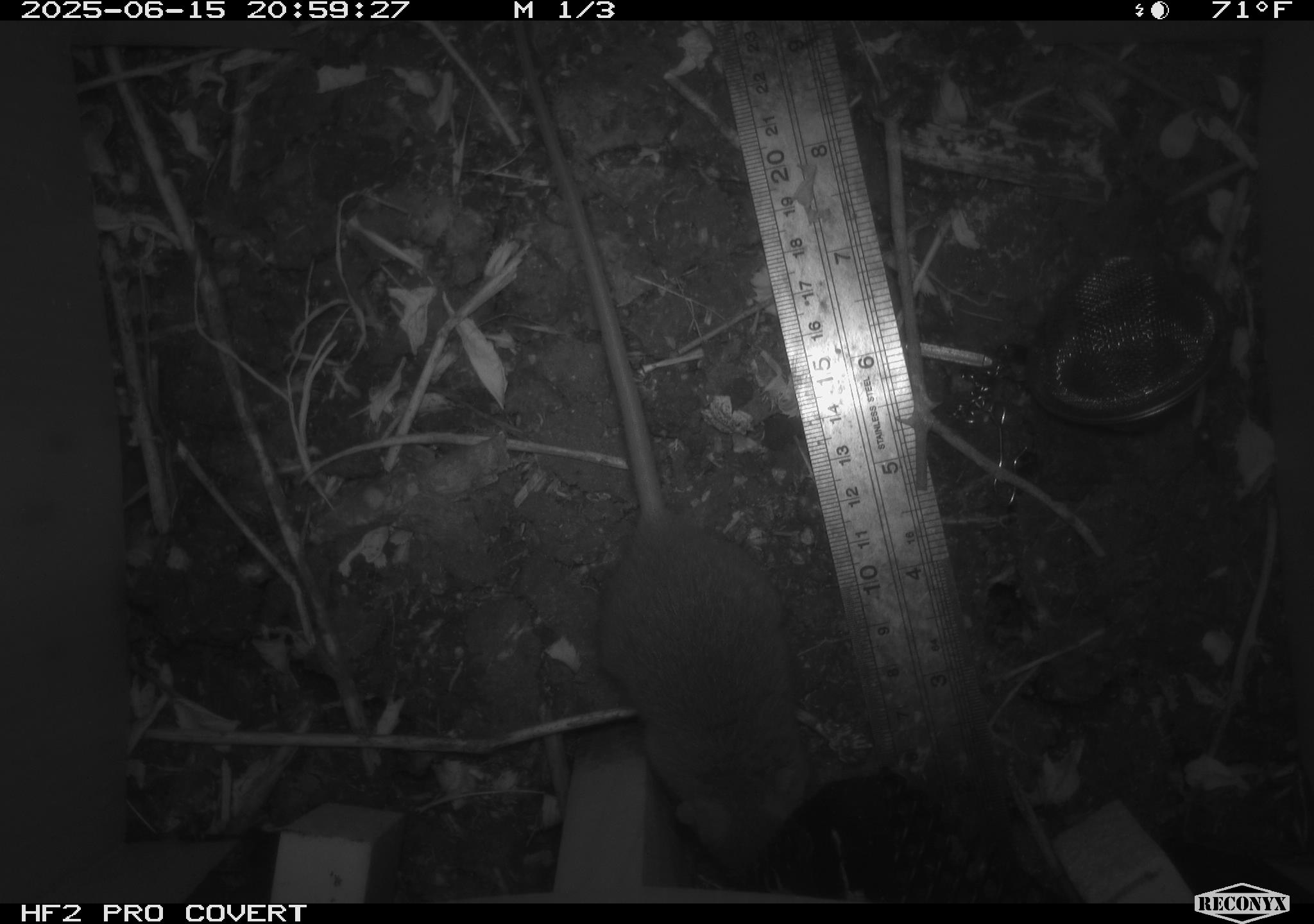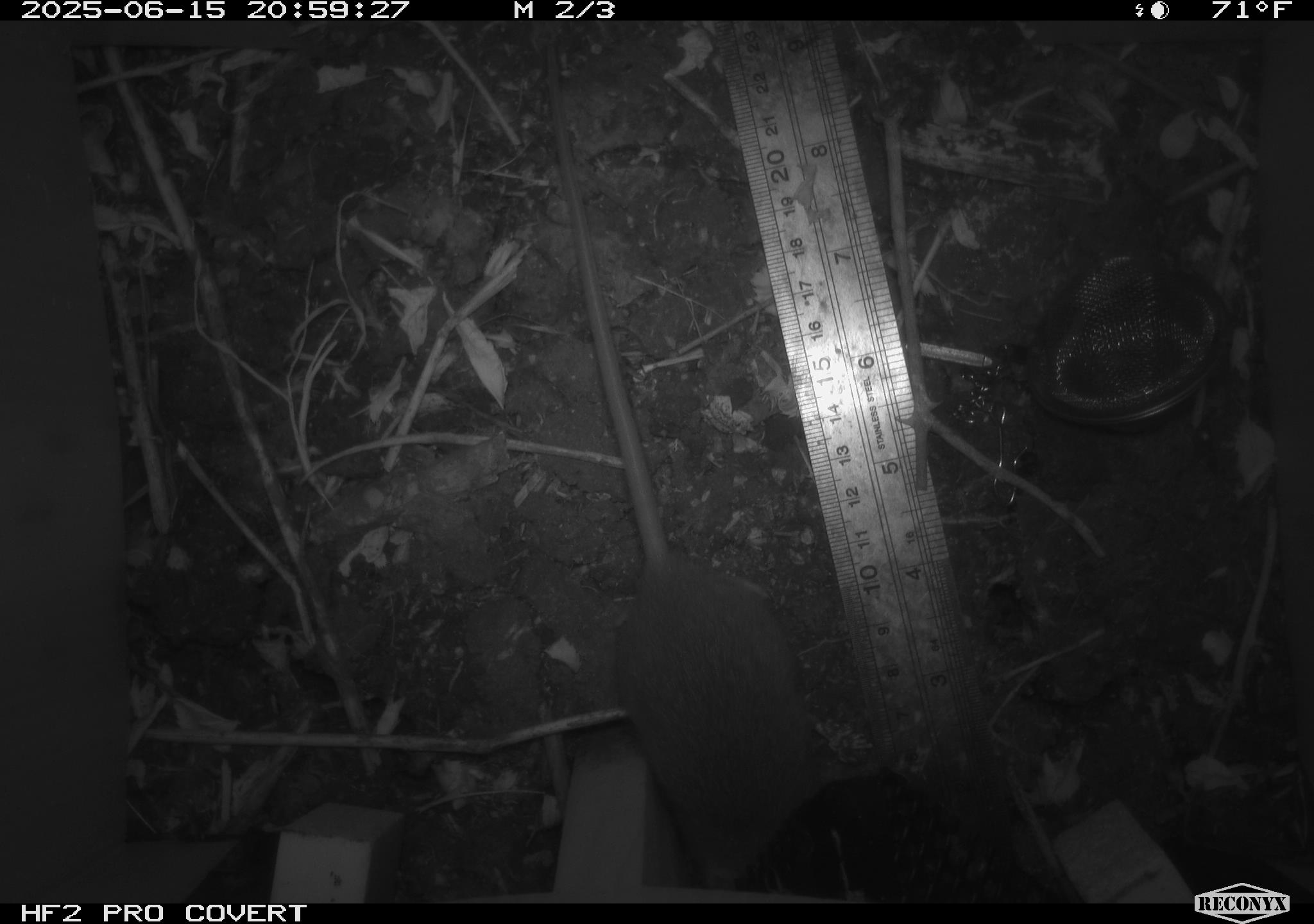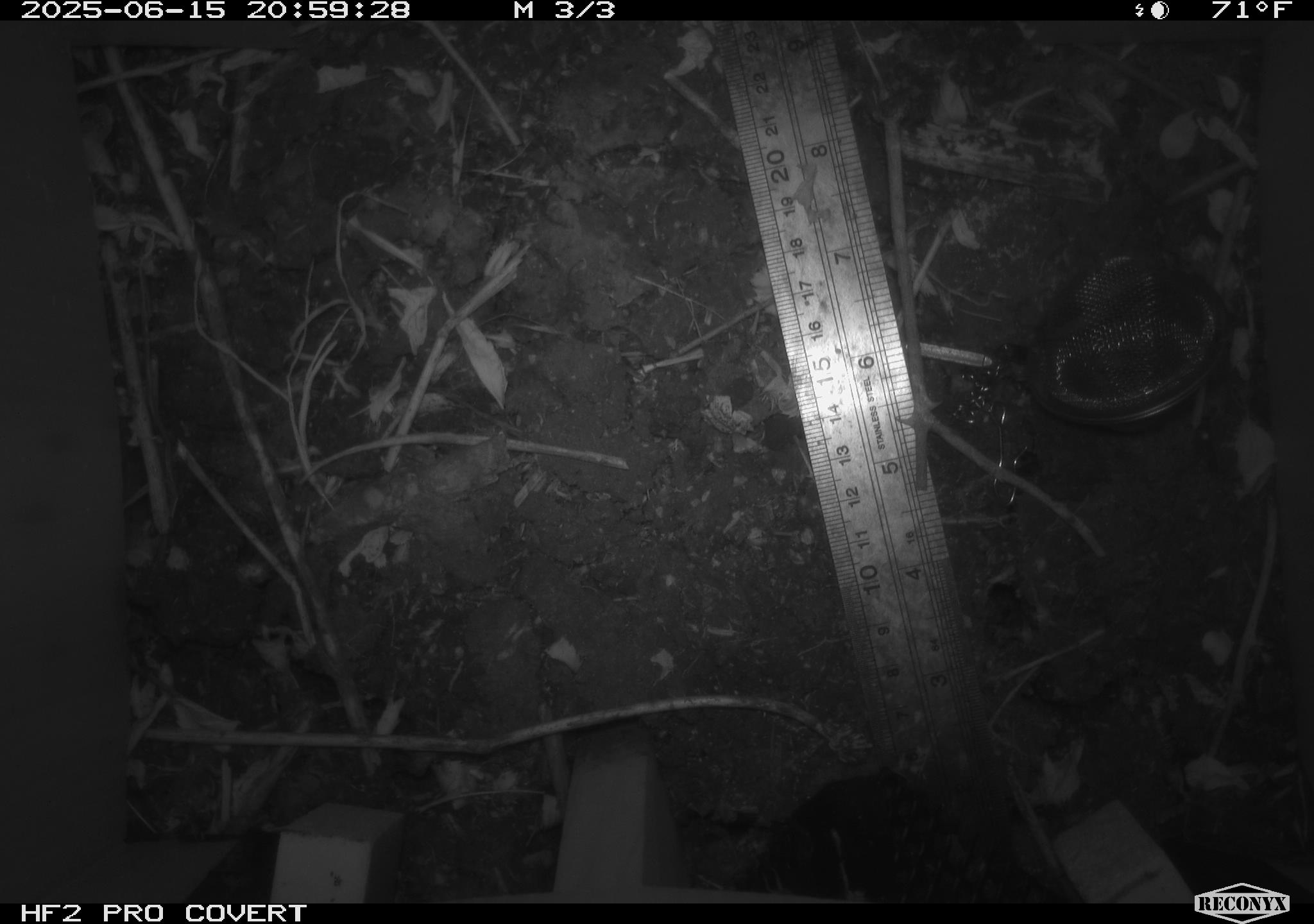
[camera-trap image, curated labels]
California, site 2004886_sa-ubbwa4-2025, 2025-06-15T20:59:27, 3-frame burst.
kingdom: Animalia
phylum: Chordata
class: Mammalia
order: Rodentia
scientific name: Rodentia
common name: rodent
Rodent (Rodentia).